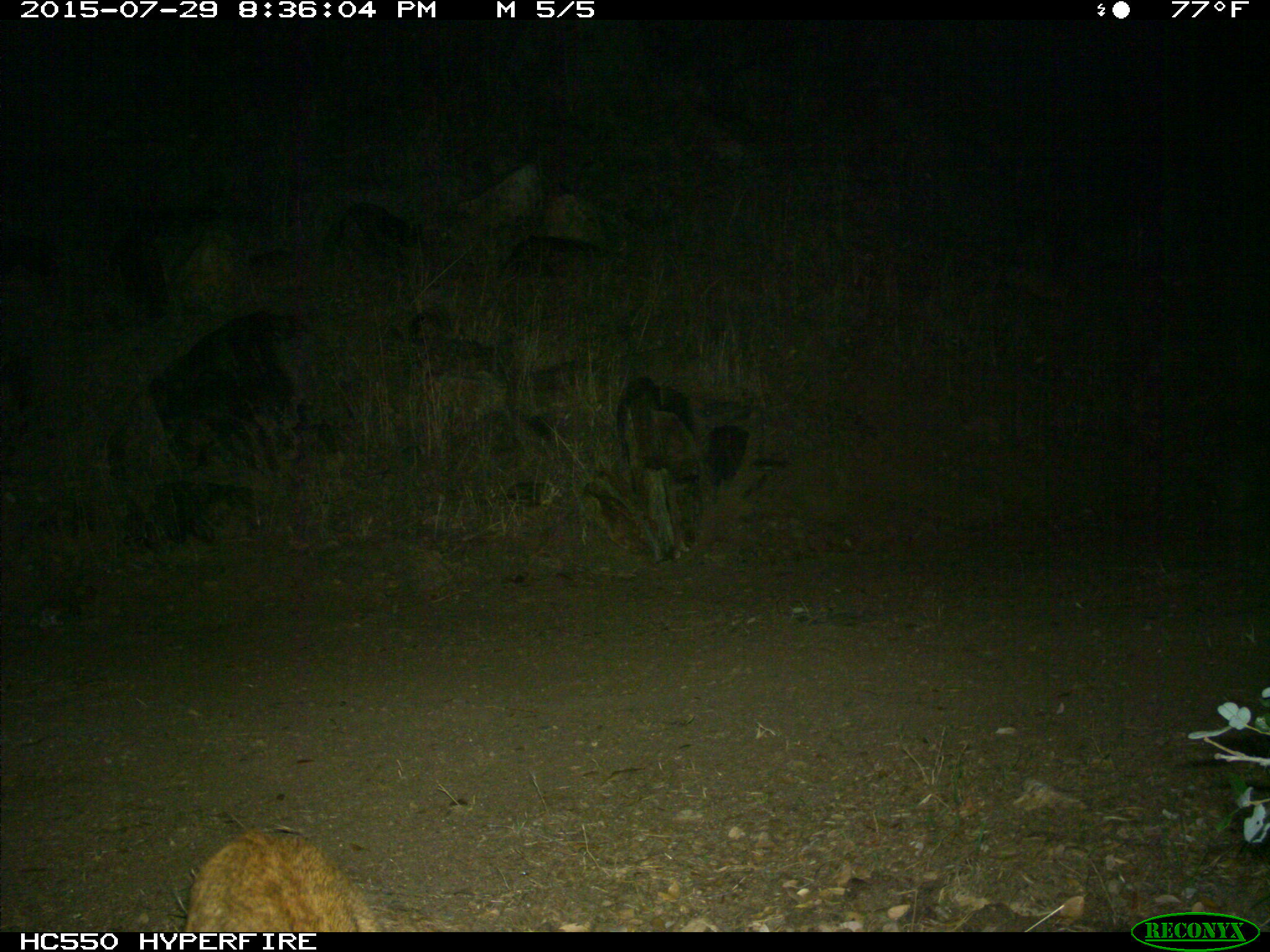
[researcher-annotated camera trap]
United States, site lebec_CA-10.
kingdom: Animalia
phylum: Chordata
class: Mammalia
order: Carnivora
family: Felidae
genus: Lynx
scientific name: Lynx rufus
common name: bobcat